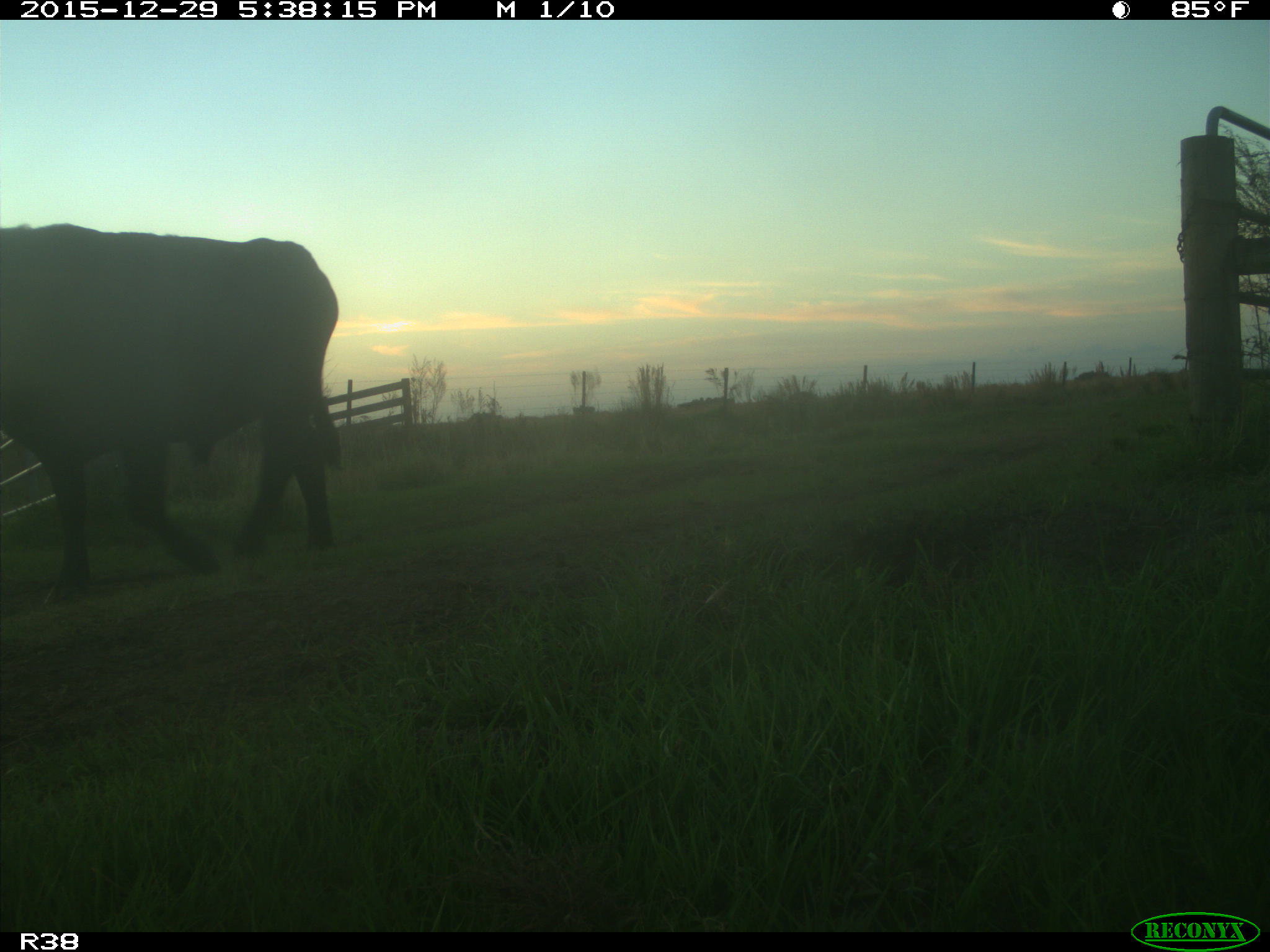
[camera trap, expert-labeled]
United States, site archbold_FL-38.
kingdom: Animalia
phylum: Chordata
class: Mammalia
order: Artiodactyla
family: Bovidae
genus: Bos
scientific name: Bos taurus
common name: domestic cow